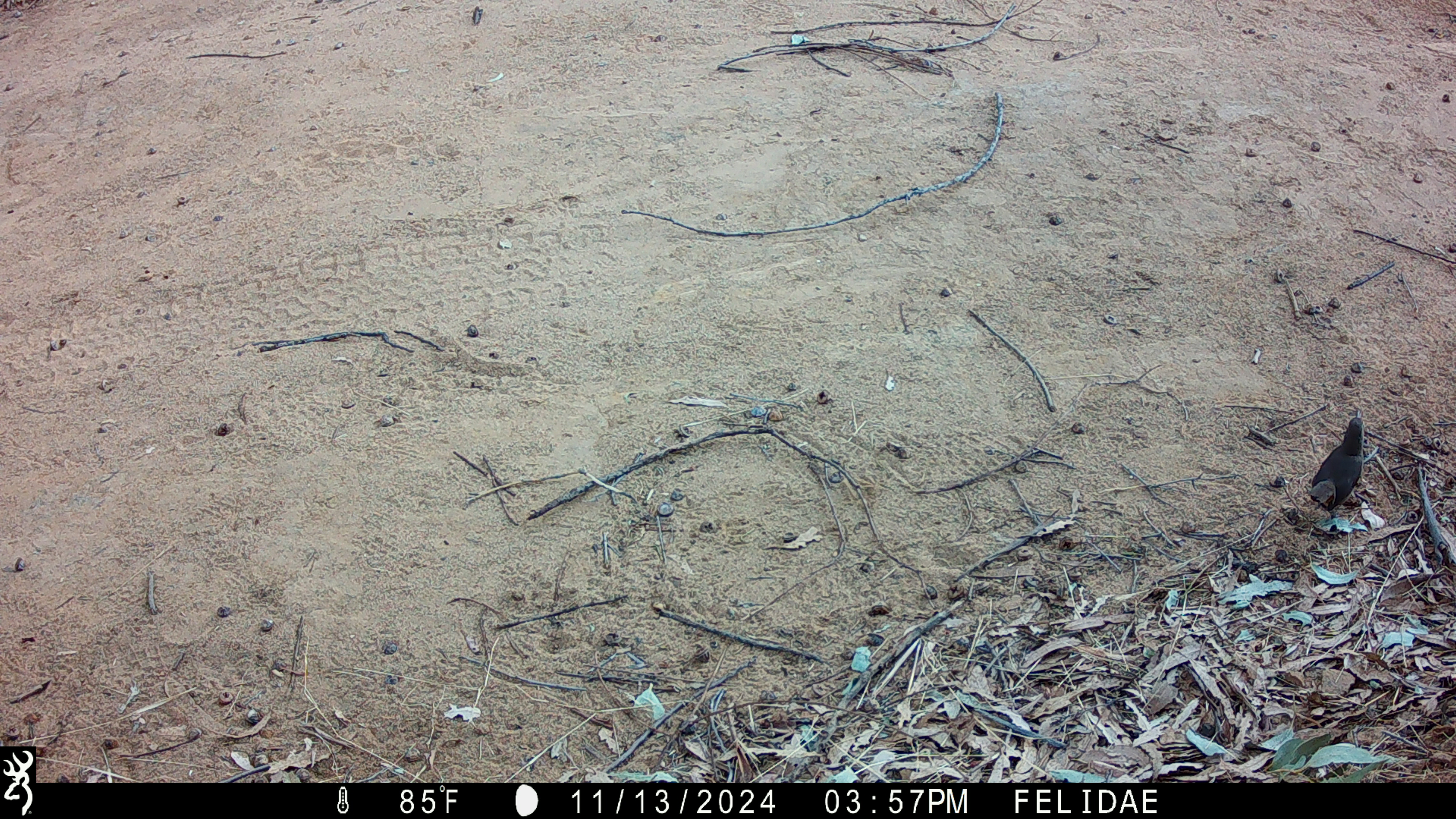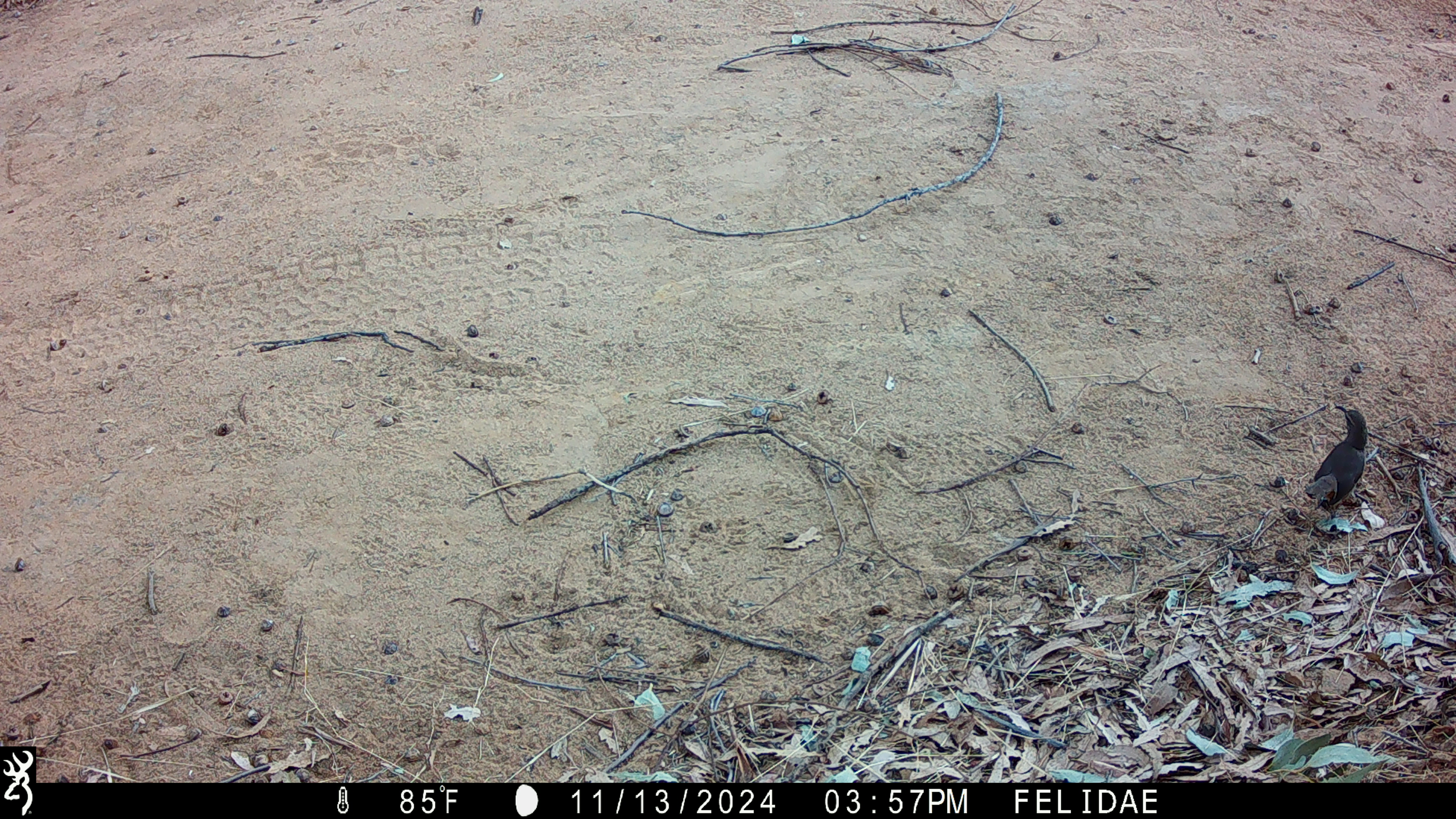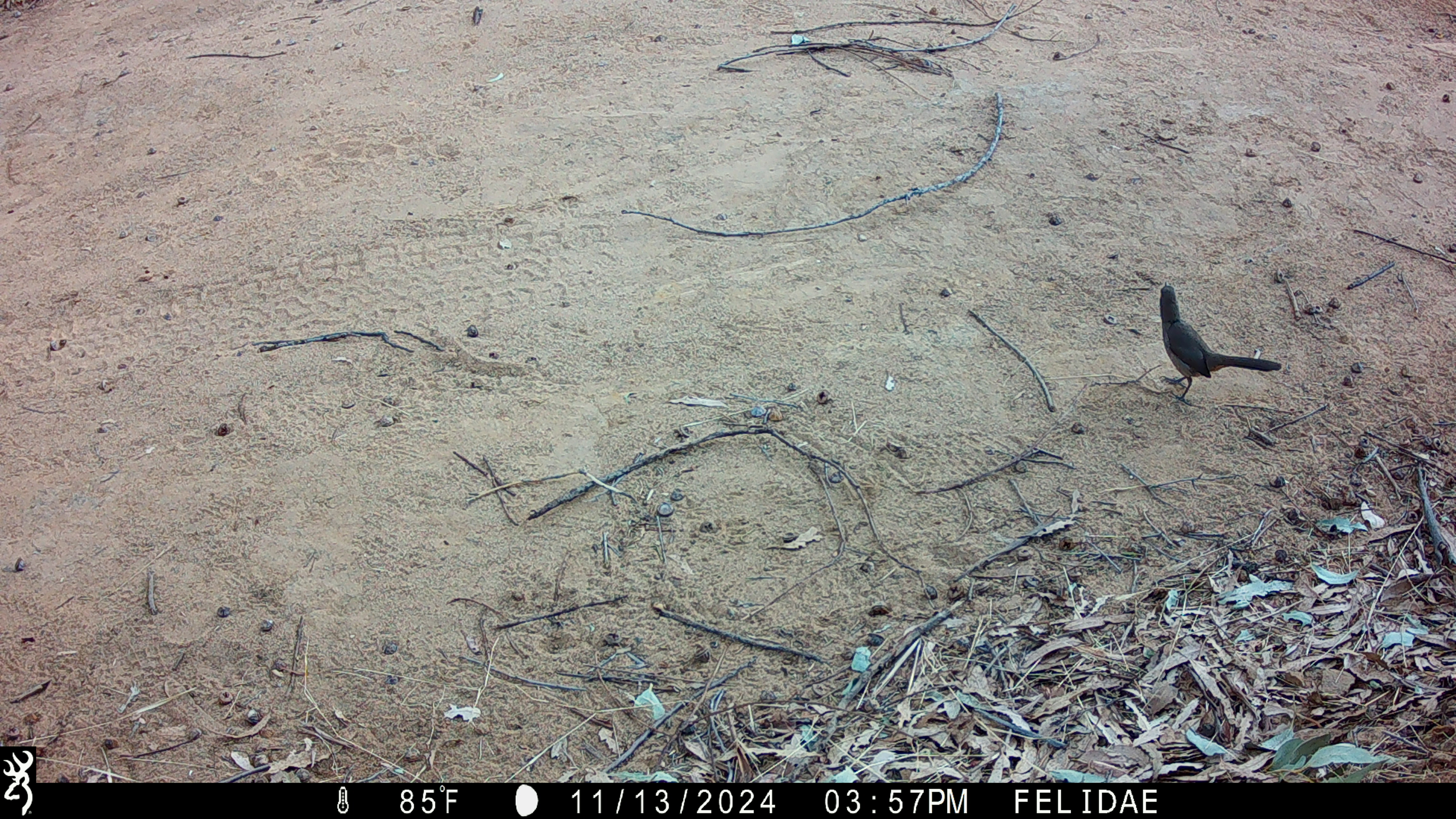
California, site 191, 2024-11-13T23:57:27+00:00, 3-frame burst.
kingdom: Animalia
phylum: Chordata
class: Aves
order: Passeriformes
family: Mimidae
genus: Toxostoma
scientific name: Toxostoma redivivum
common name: california thrasher